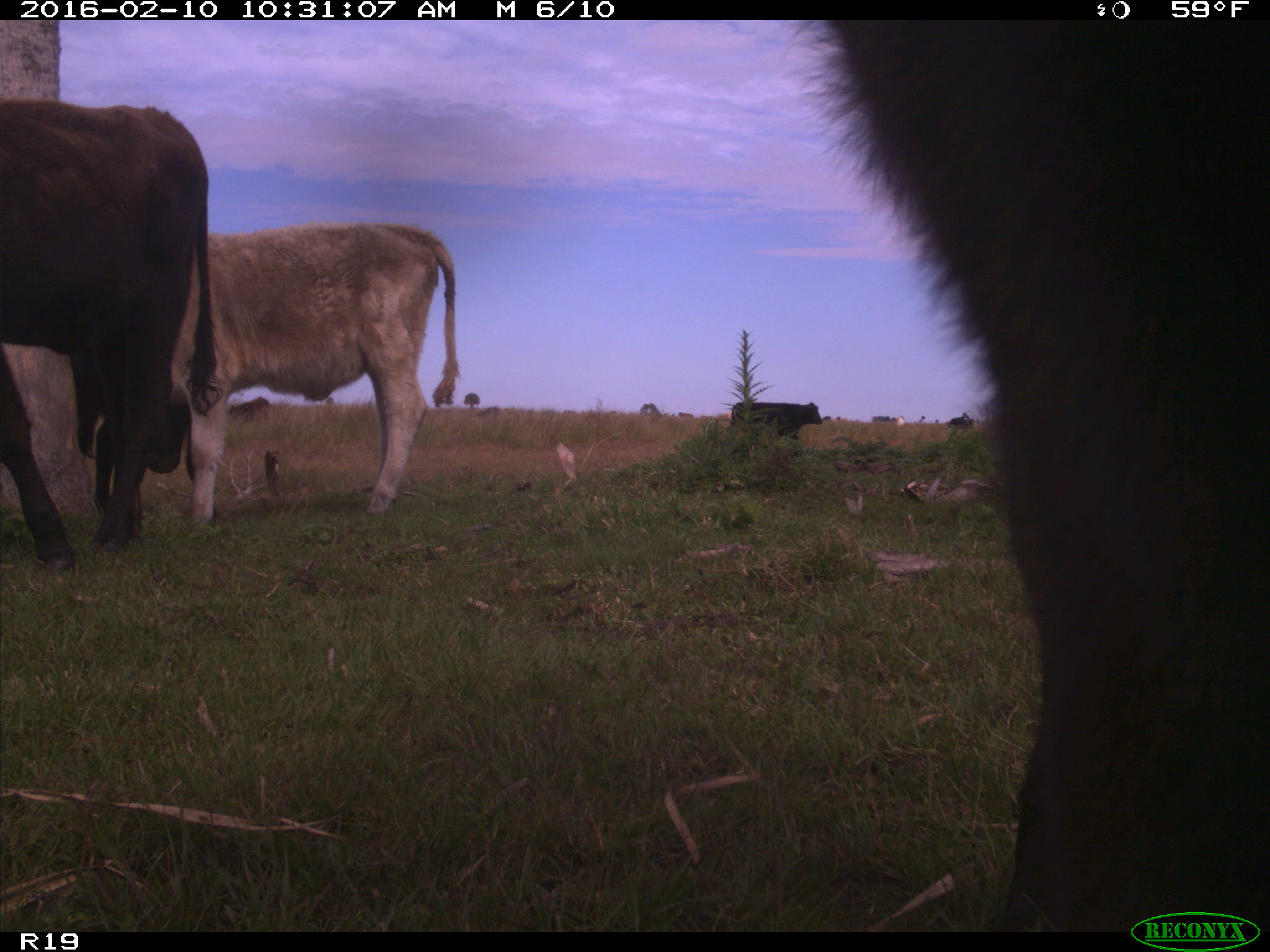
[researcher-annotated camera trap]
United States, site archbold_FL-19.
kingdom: Animalia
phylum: Chordata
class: Mammalia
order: Artiodactyla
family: Bovidae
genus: Bos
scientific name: Bos taurus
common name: domestic cow